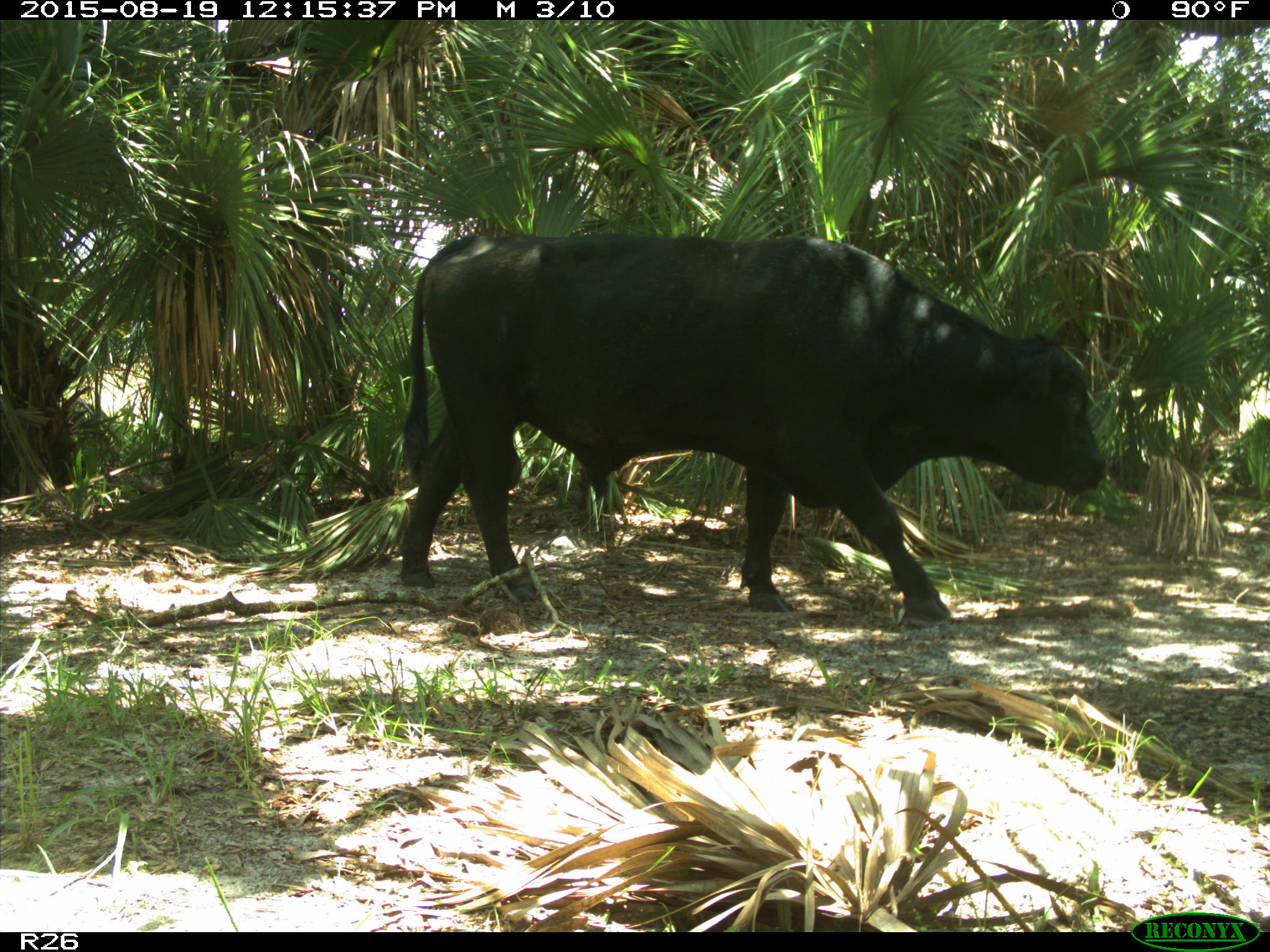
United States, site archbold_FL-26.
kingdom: Animalia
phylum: Chordata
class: Mammalia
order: Artiodactyla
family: Bovidae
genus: Bos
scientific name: Bos taurus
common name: domestic cow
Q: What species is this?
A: Bos taurus (domestic cow).